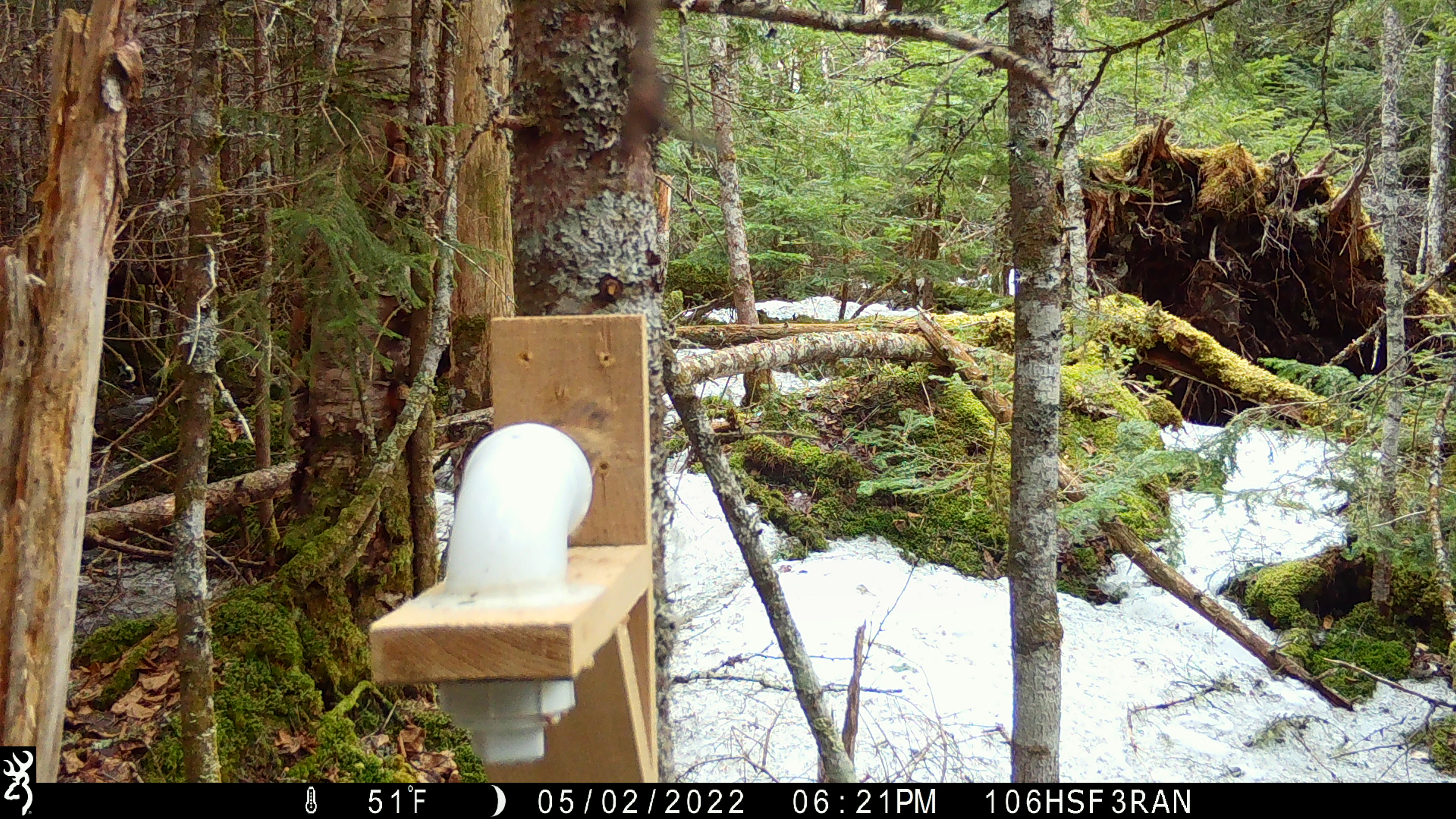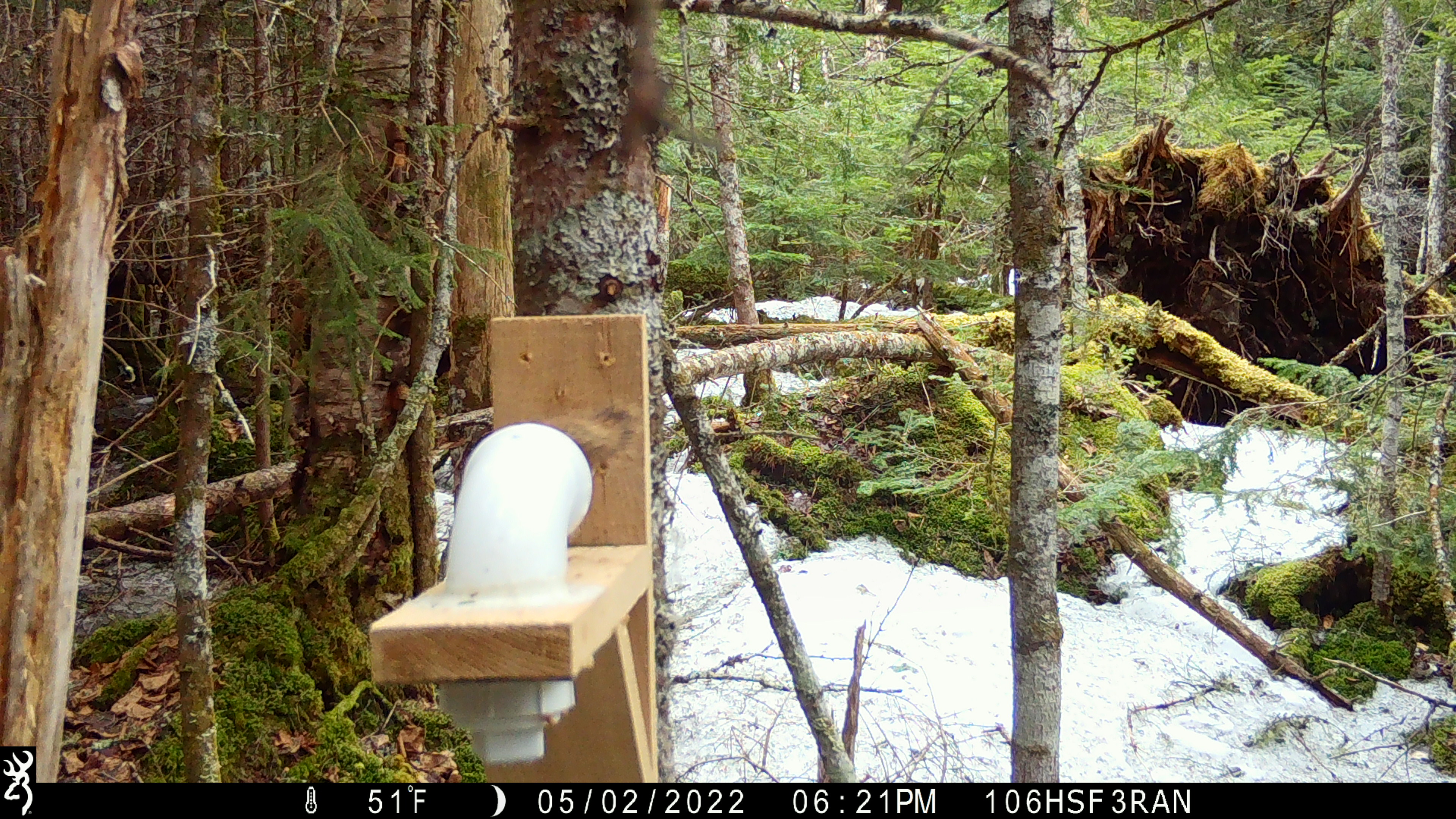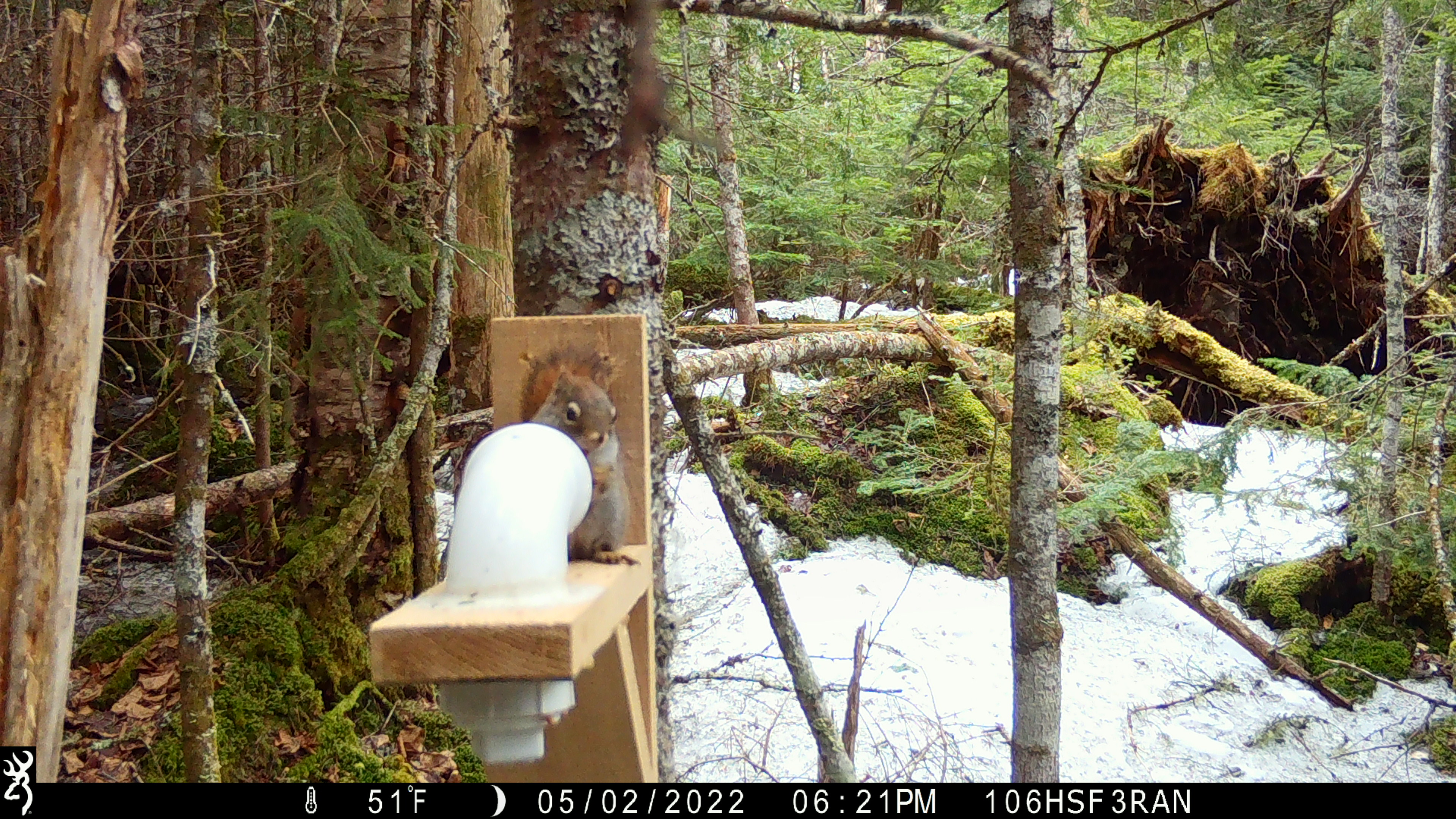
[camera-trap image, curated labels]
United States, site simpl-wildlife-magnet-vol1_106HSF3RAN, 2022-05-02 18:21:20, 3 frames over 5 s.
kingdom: Animalia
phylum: Chordata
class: Mammalia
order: Rodentia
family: Sciuridae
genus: Tamiasciurus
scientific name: Tamiasciurus hudsonicus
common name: red squirrel